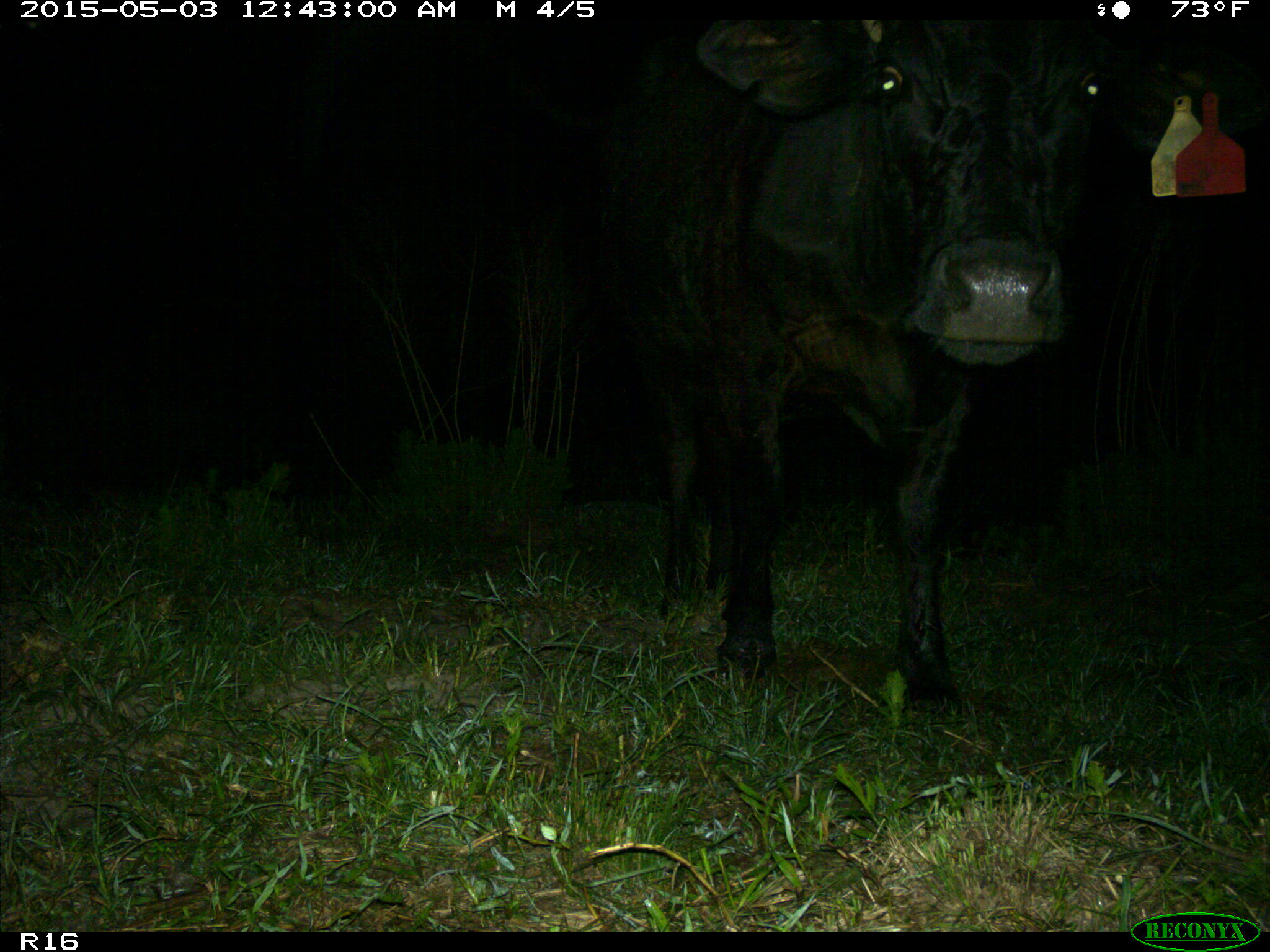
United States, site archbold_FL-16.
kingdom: Animalia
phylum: Chordata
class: Mammalia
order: Artiodactyla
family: Bovidae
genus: Bos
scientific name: Bos taurus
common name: domestic cow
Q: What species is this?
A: Bos taurus (domestic cow).